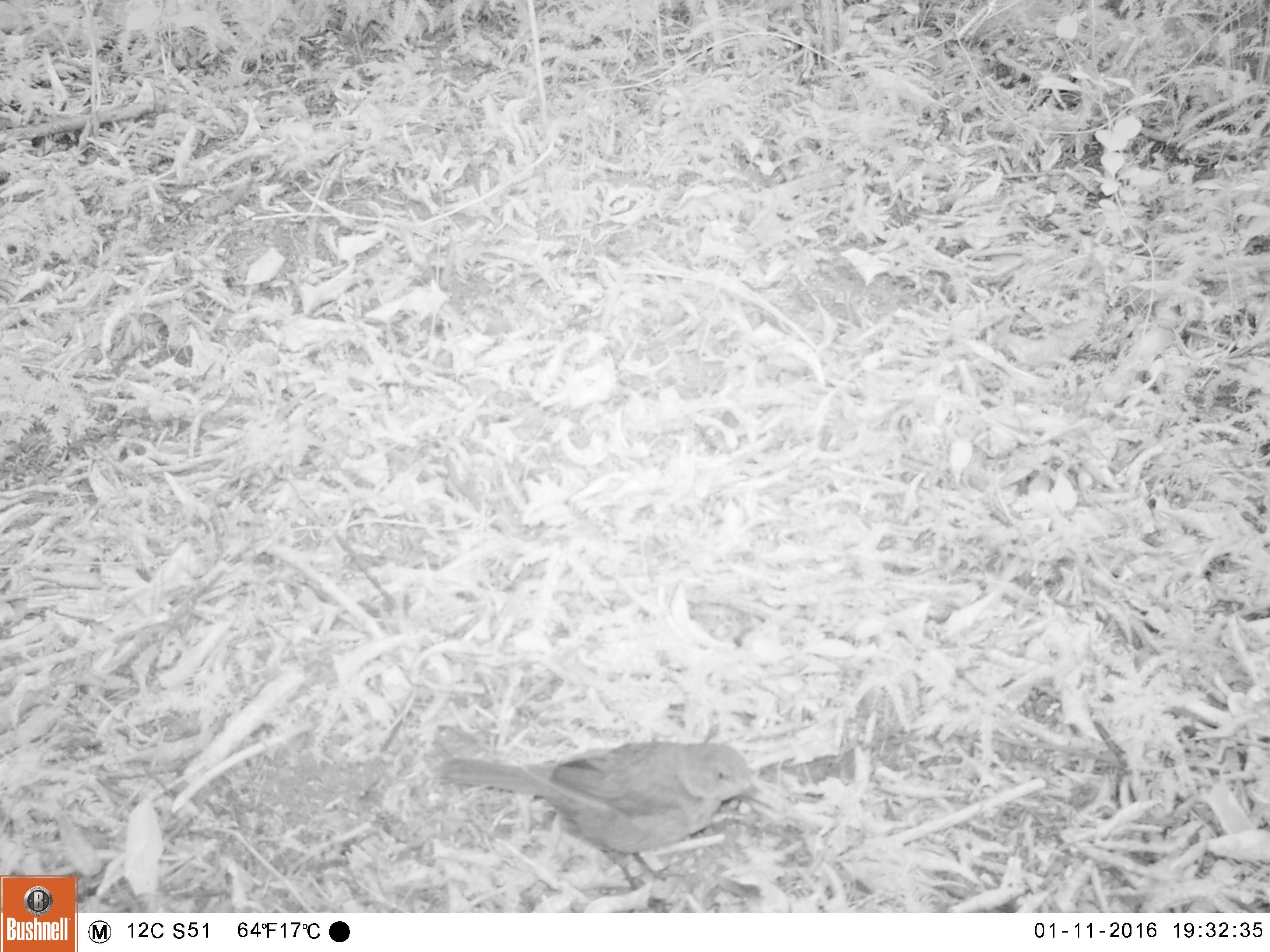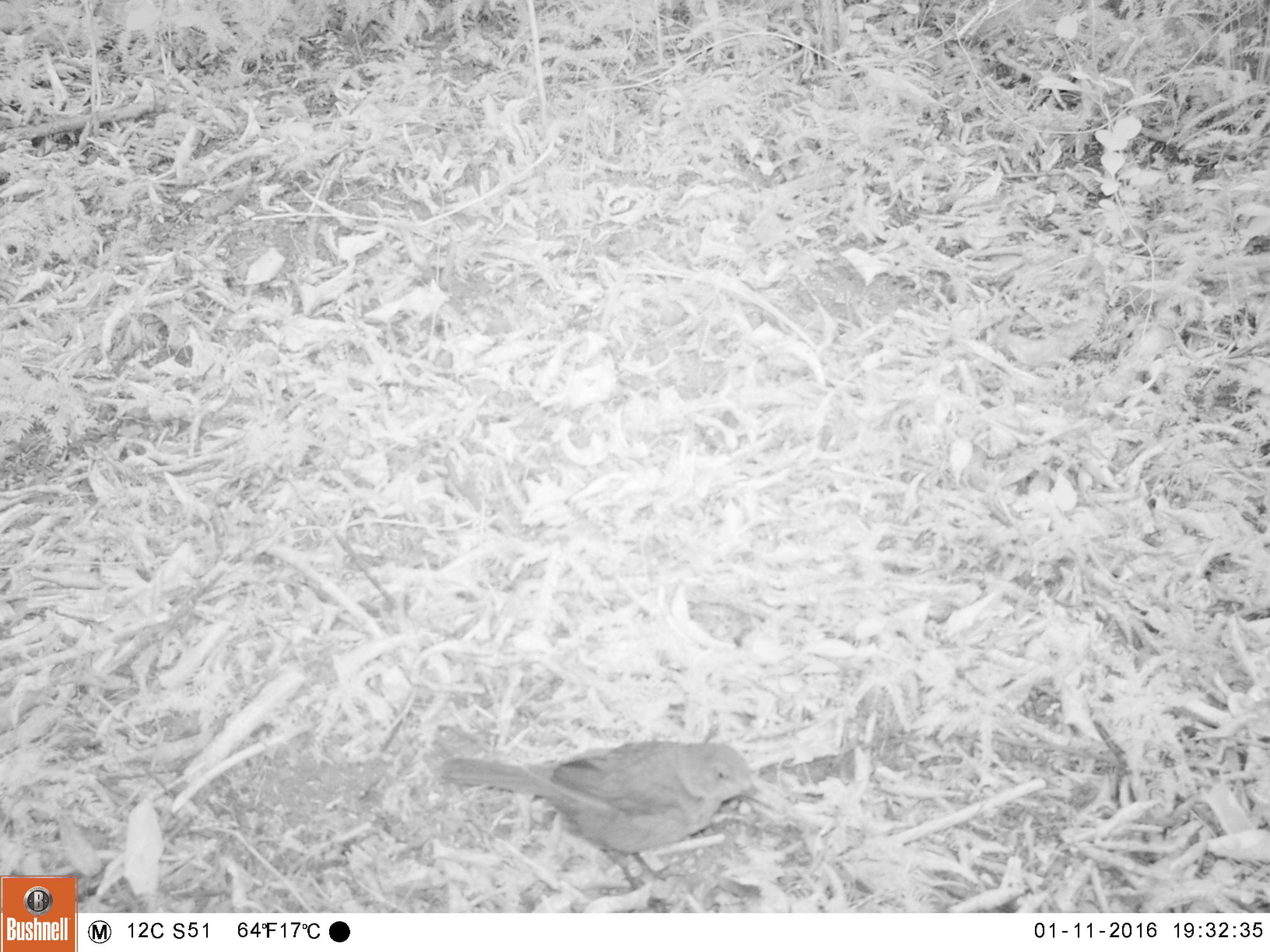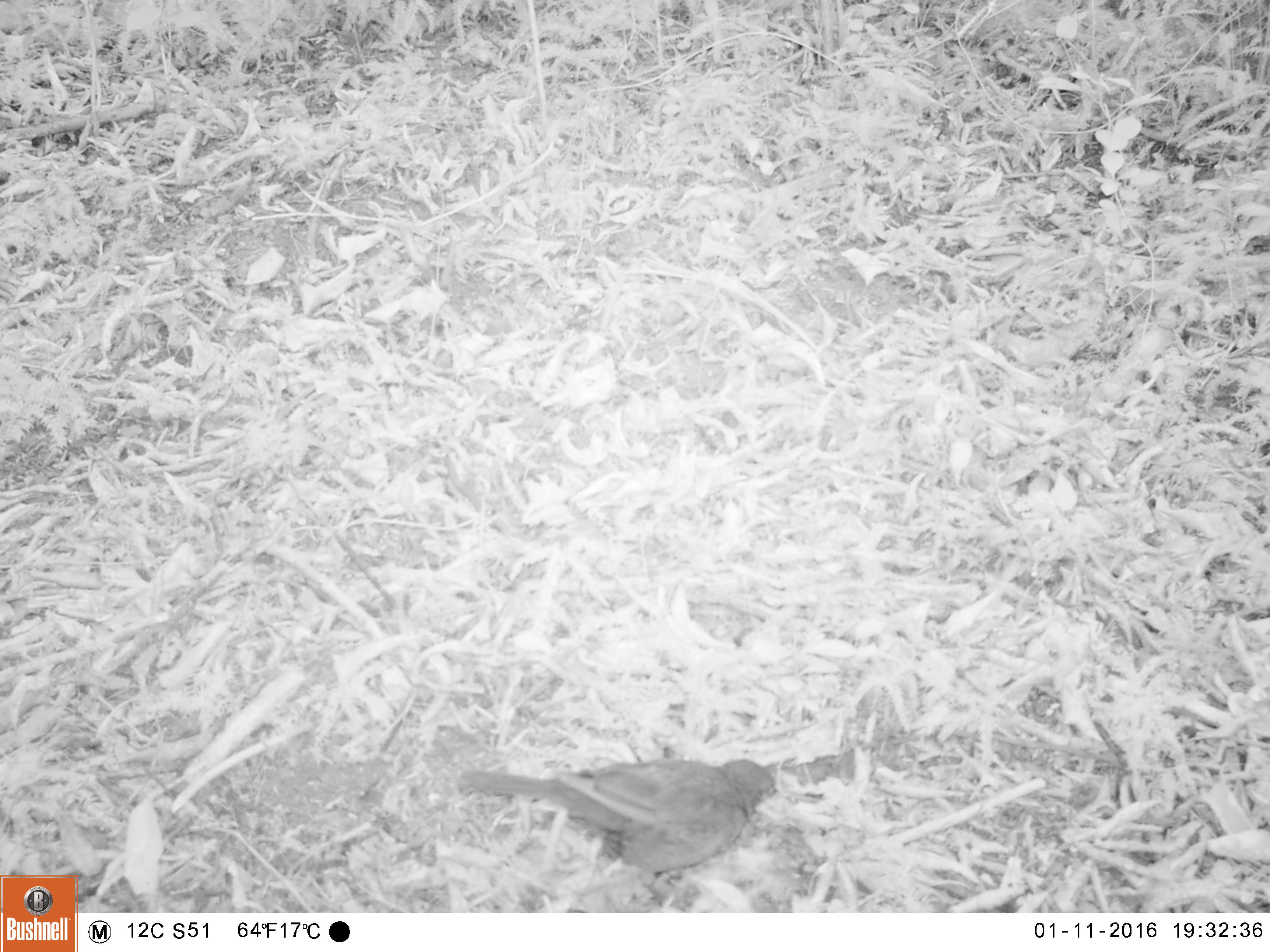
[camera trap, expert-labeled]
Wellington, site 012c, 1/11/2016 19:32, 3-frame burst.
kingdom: Animalia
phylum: Chordata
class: Aves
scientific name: Aves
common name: bird